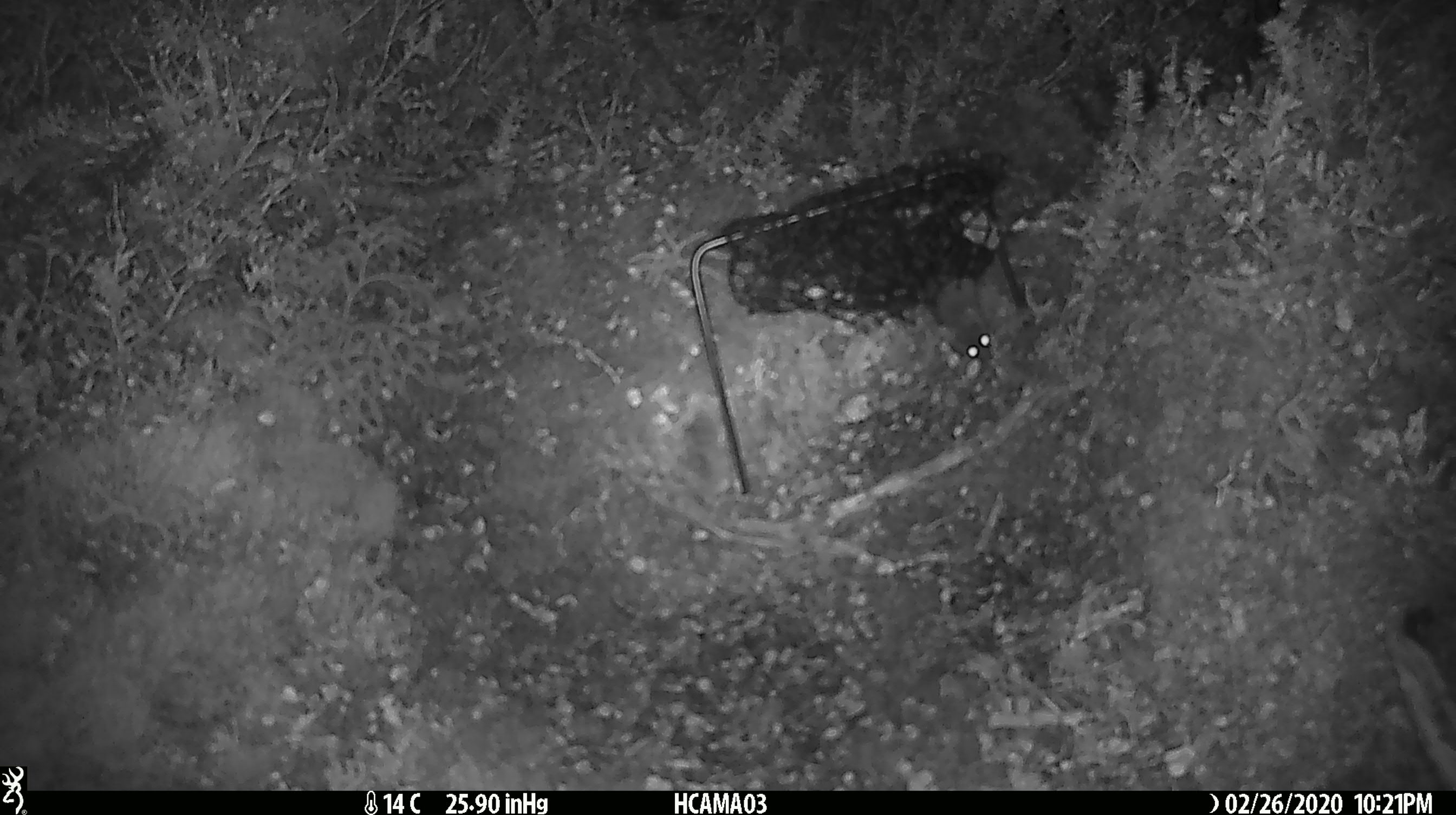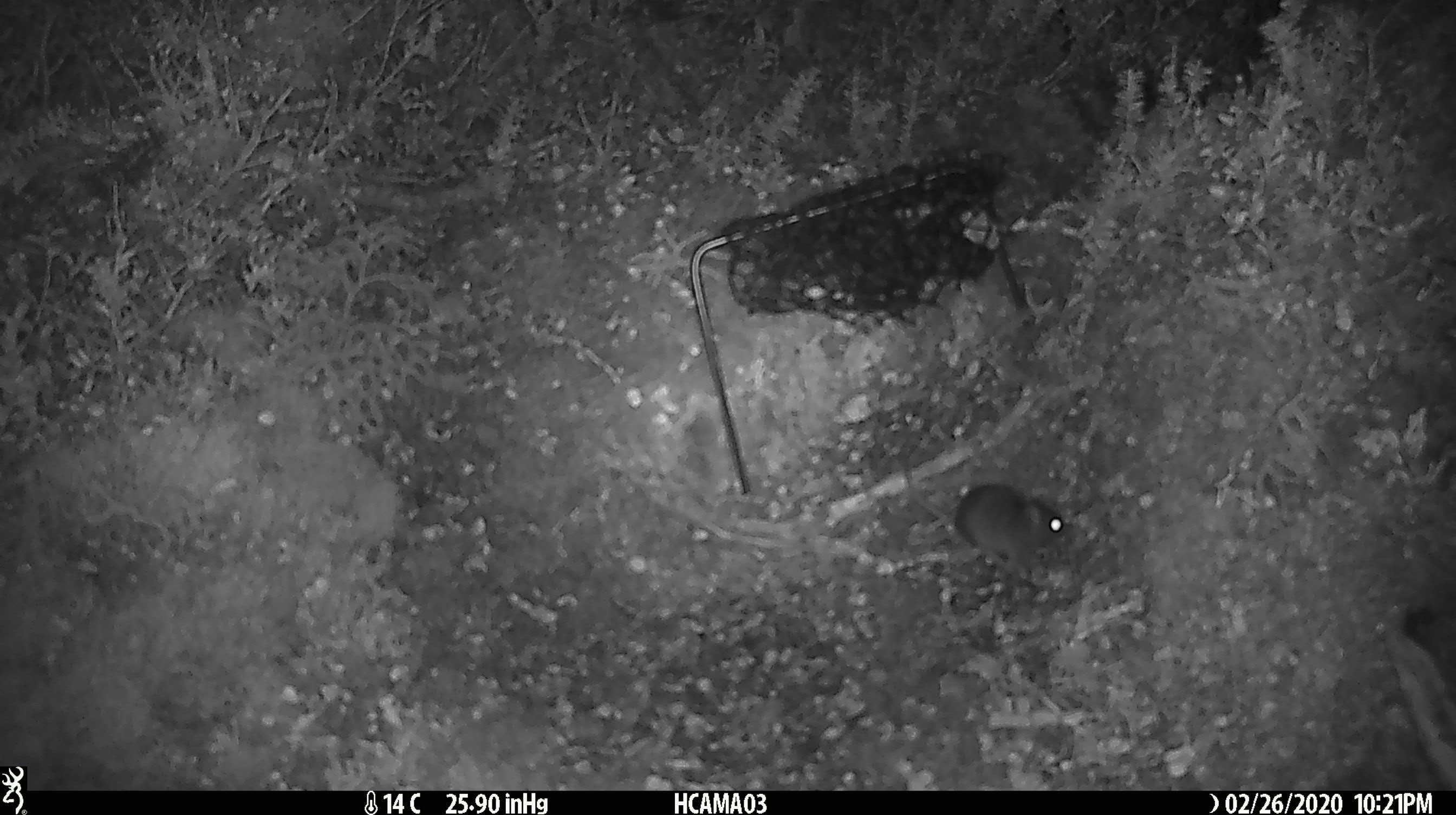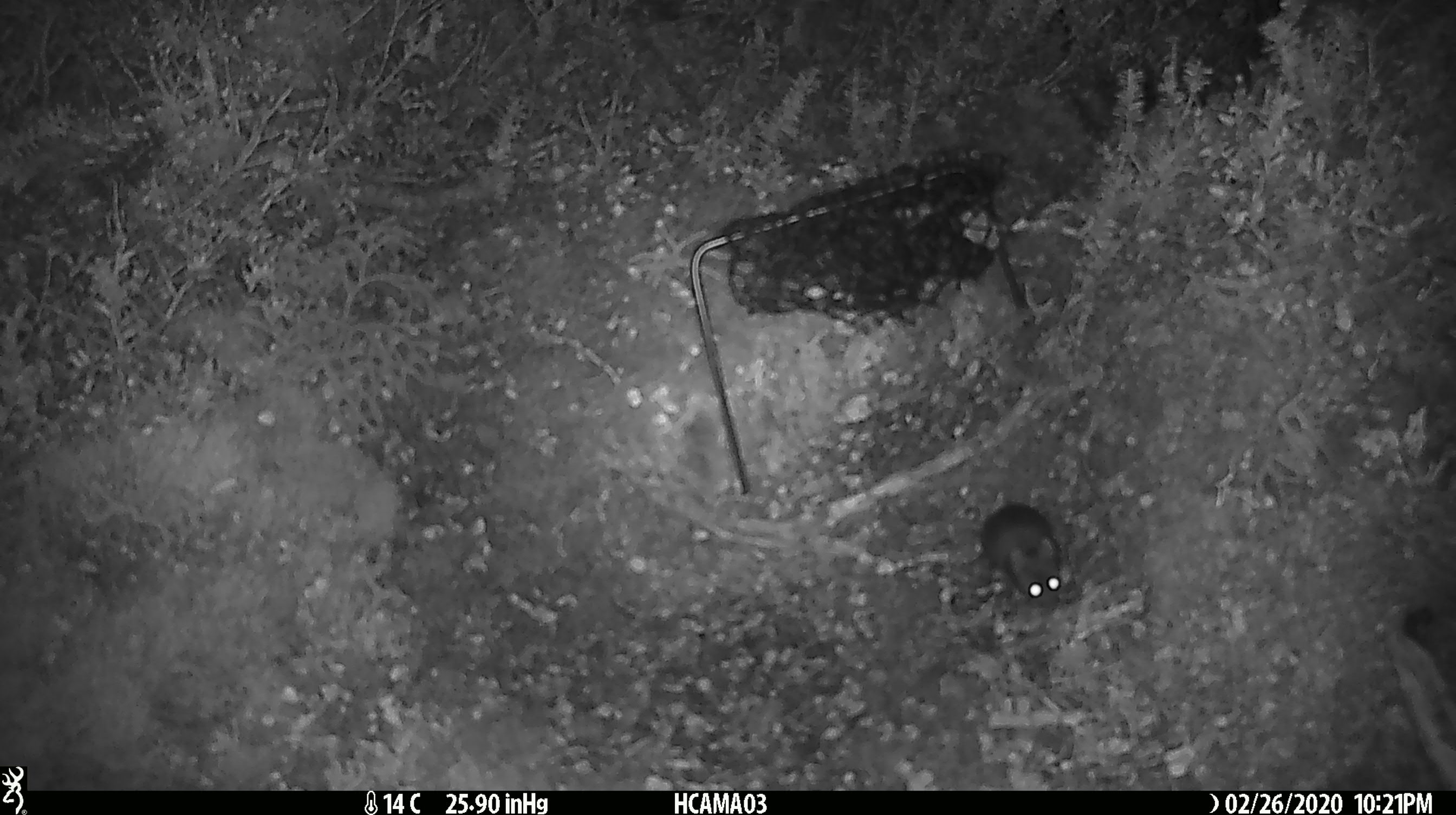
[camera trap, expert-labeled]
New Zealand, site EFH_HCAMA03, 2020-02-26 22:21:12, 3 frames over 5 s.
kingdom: Animalia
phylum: Chordata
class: Mammalia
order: Rodentia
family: Muridae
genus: Mus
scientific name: Mus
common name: mouse